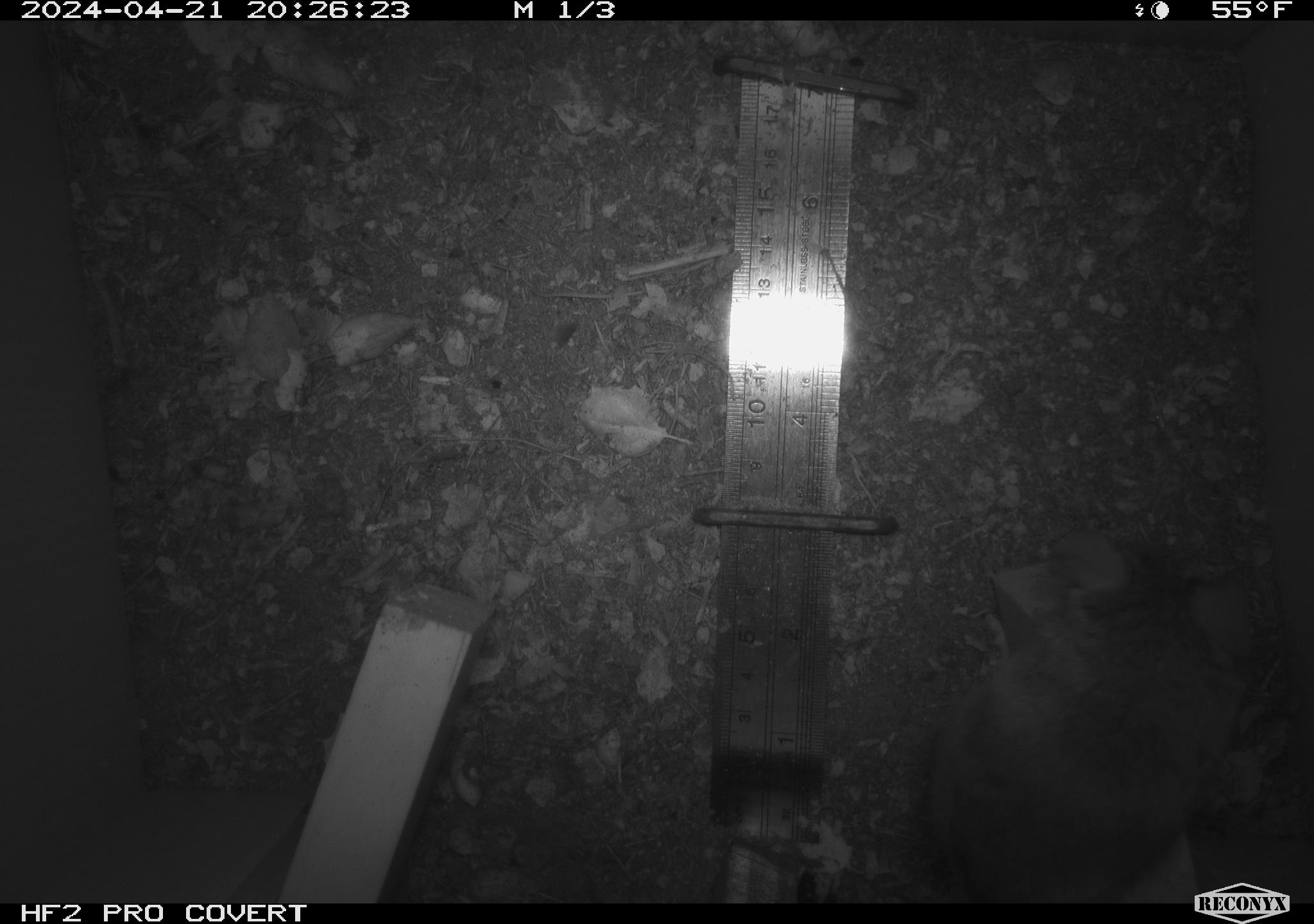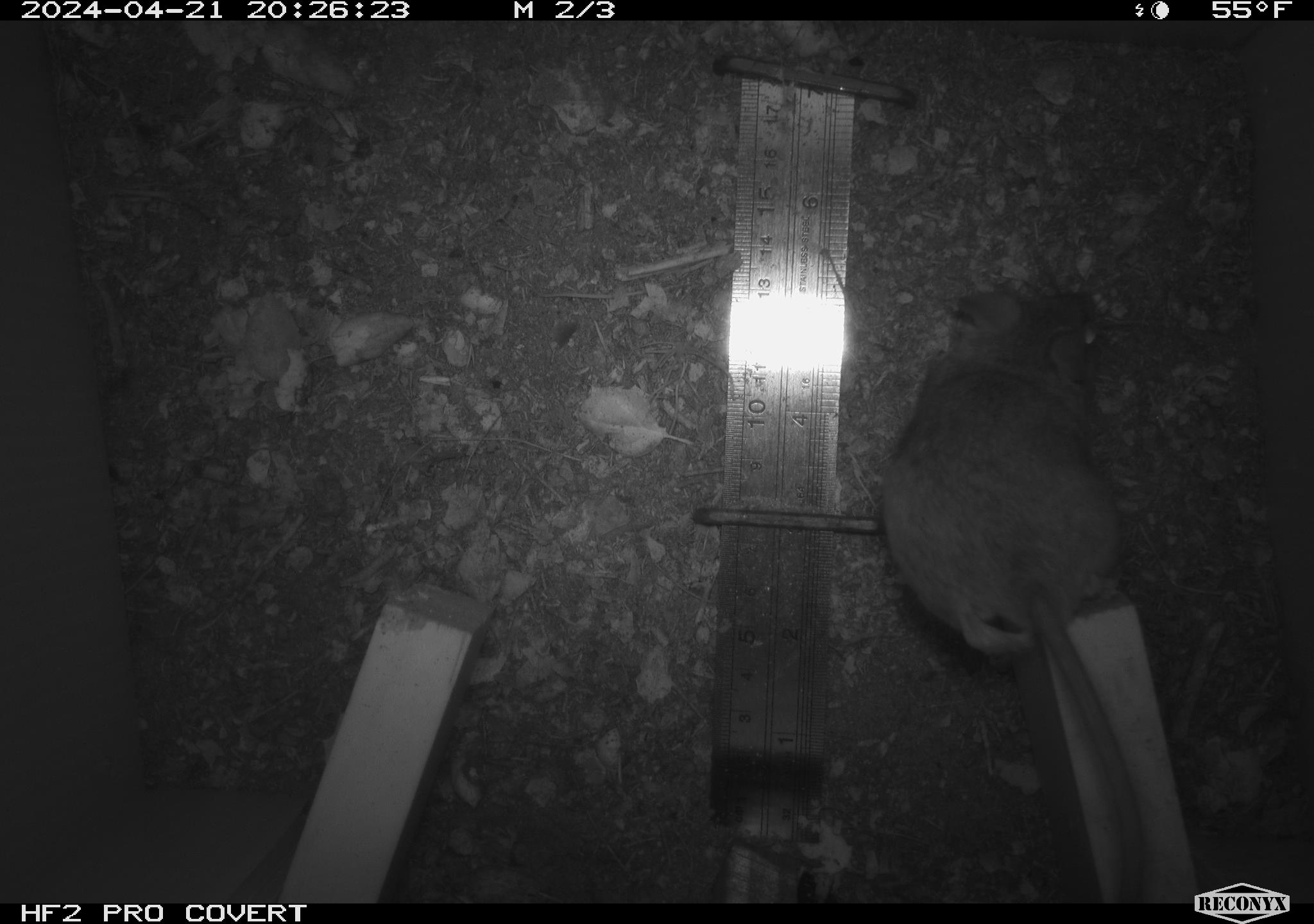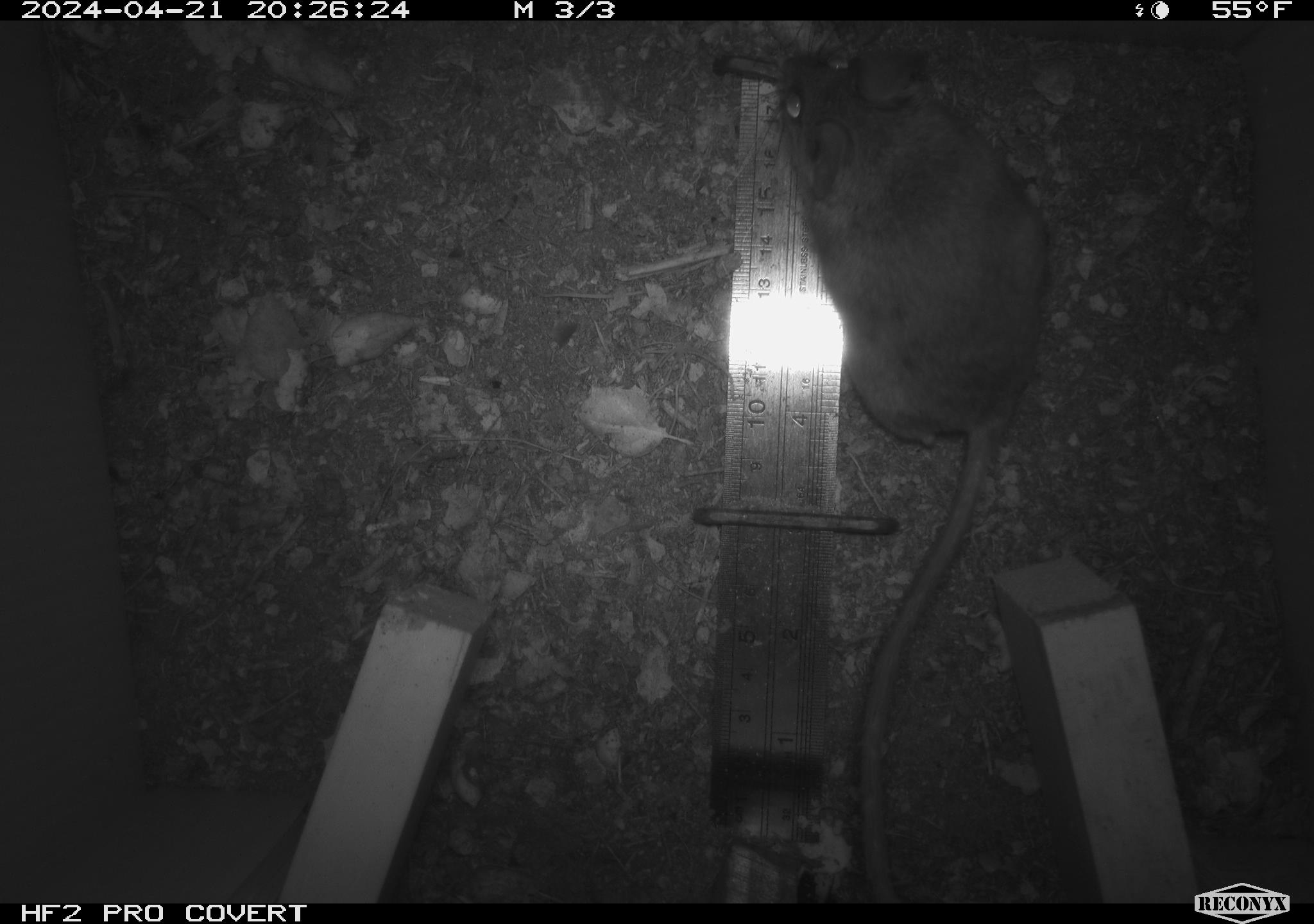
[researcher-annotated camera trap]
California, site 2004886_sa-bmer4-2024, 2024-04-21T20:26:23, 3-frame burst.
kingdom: Animalia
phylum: Chordata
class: Mammalia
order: Rodentia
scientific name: Rodentia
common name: mouse species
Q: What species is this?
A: Mouse species (Rodentia).